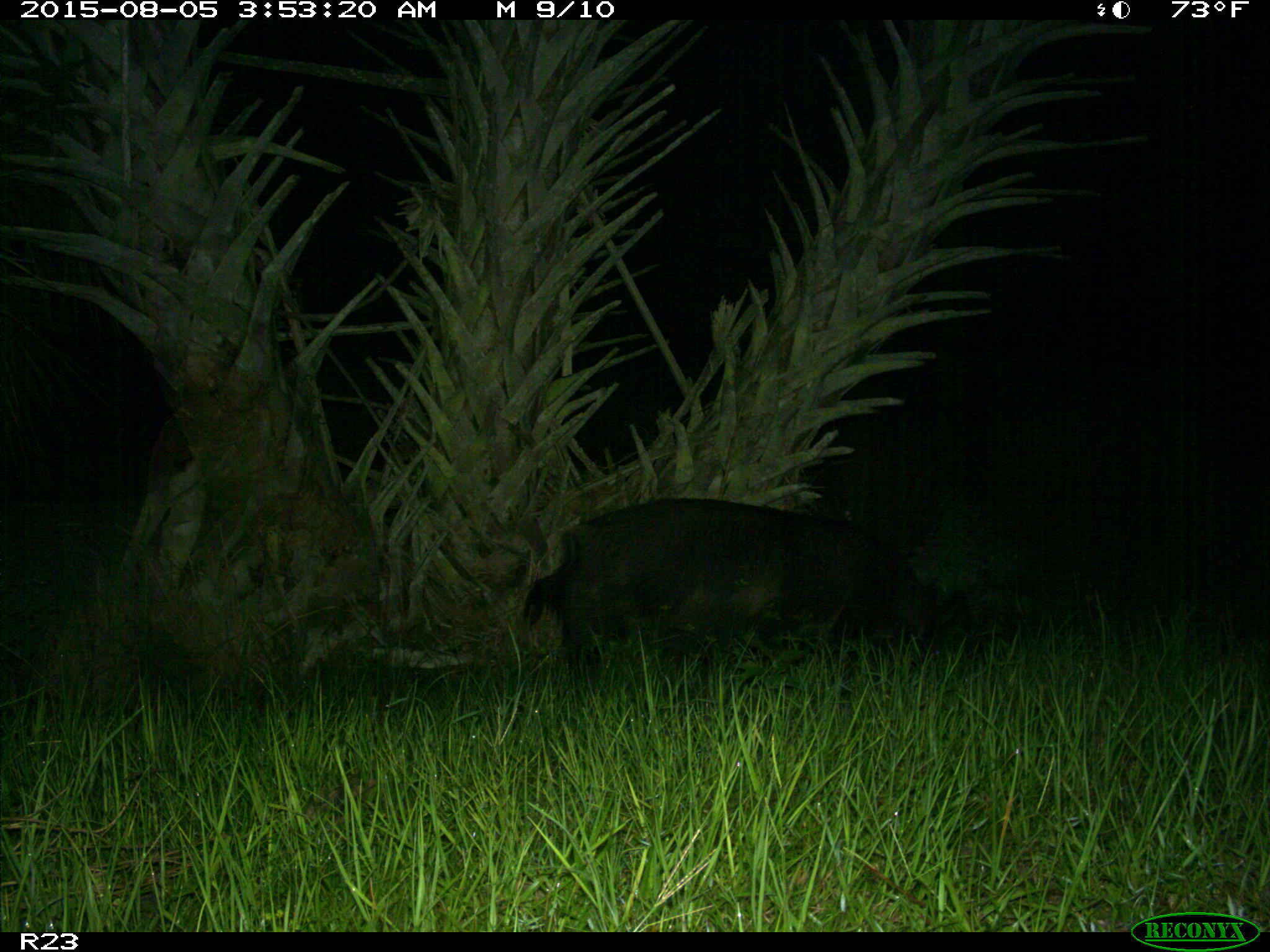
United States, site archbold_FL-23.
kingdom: Animalia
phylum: Chordata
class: Mammalia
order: Artiodactyla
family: Suidae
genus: Sus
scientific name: Sus scrofa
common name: wild boar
Sus scrofa (wild boar).